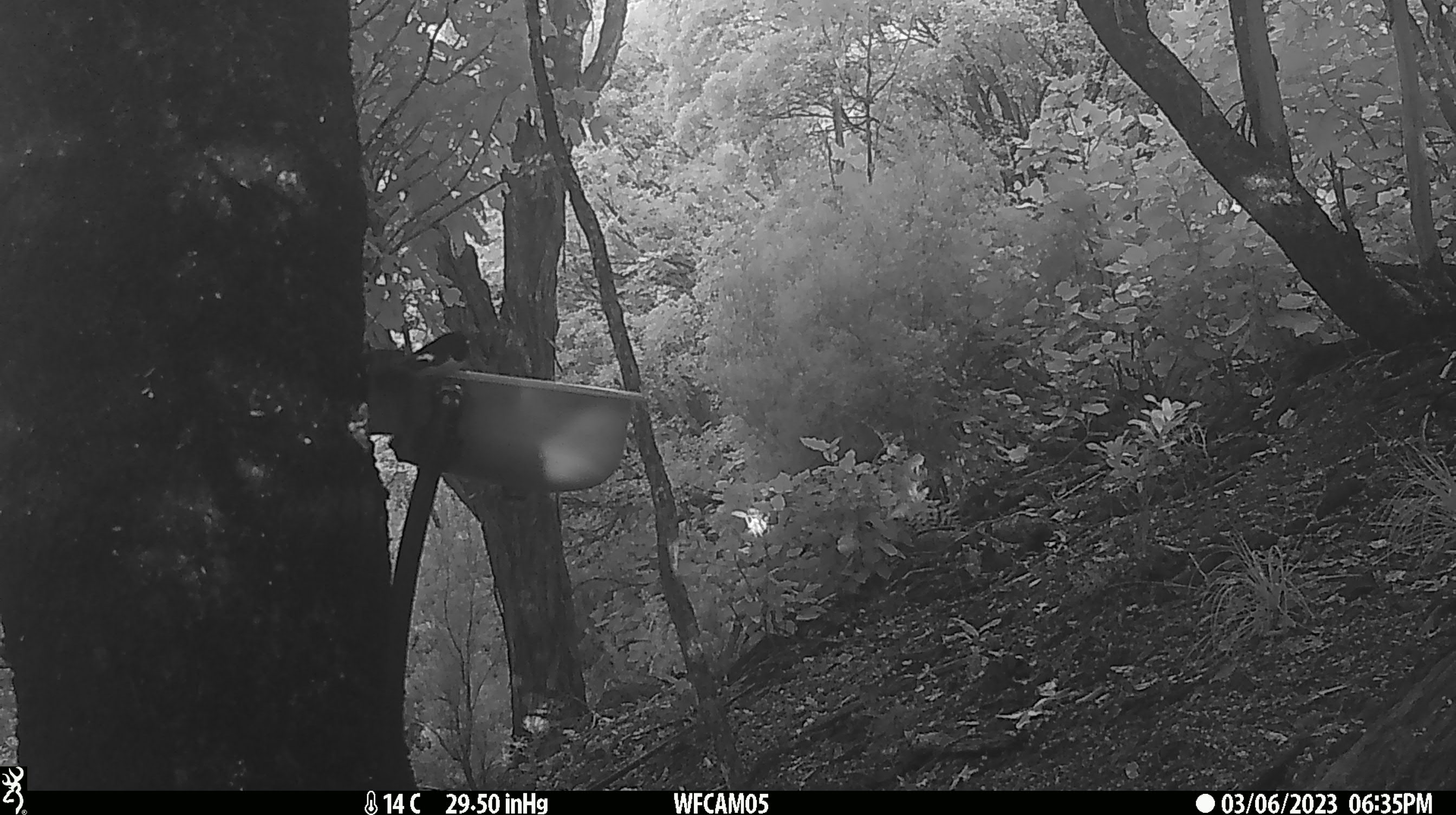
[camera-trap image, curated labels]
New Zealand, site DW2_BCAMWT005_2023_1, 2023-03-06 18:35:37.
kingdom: Animalia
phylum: Chordata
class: Aves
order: Passeriformes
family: Petroicidae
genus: Petroica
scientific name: Petroica macrocephala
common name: tomtit